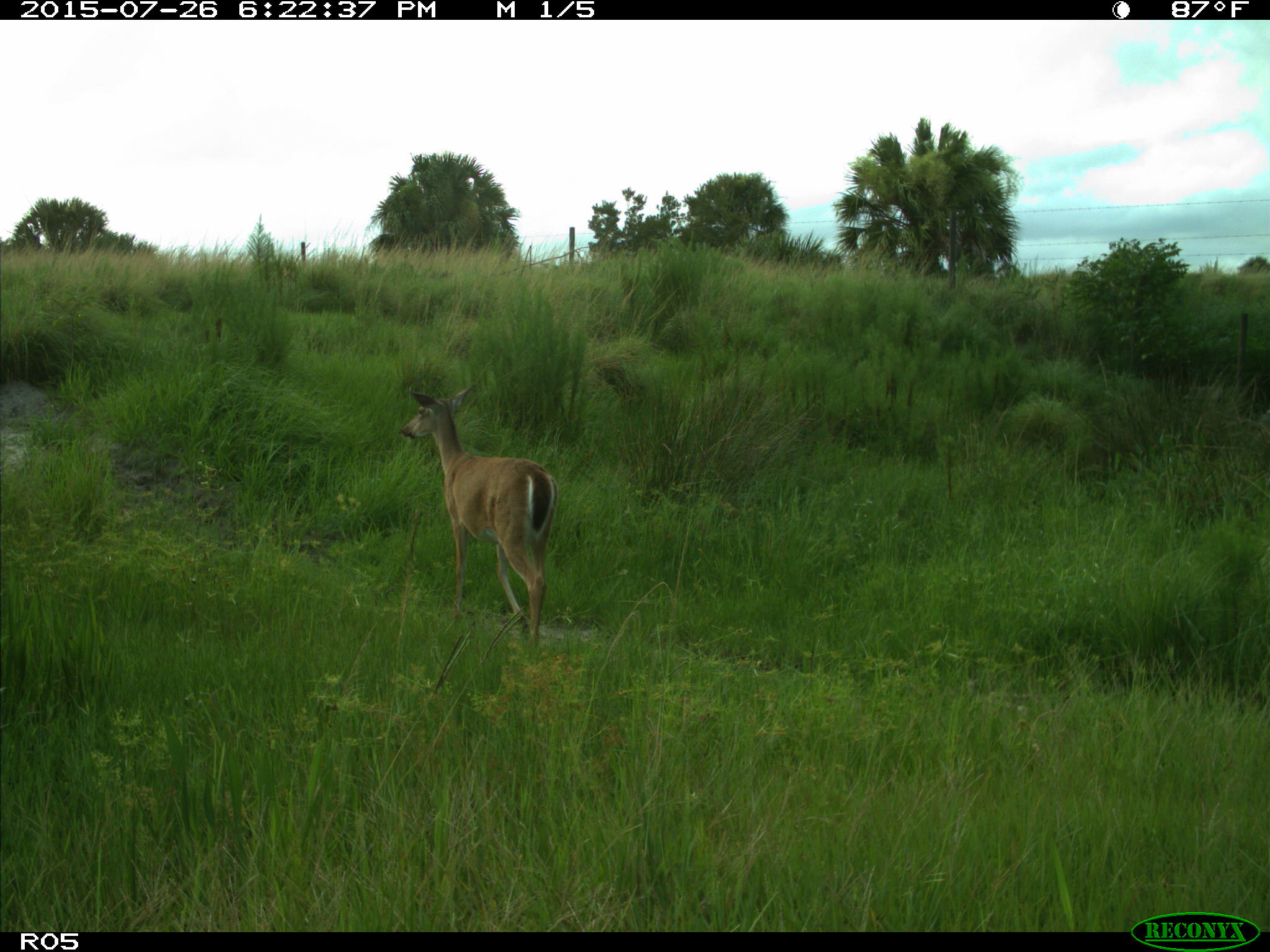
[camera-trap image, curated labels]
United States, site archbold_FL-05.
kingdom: Animalia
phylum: Chordata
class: Mammalia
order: Artiodactyla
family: Cervidae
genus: Odocoileus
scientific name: Odocoileus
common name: deer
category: unidentified deer